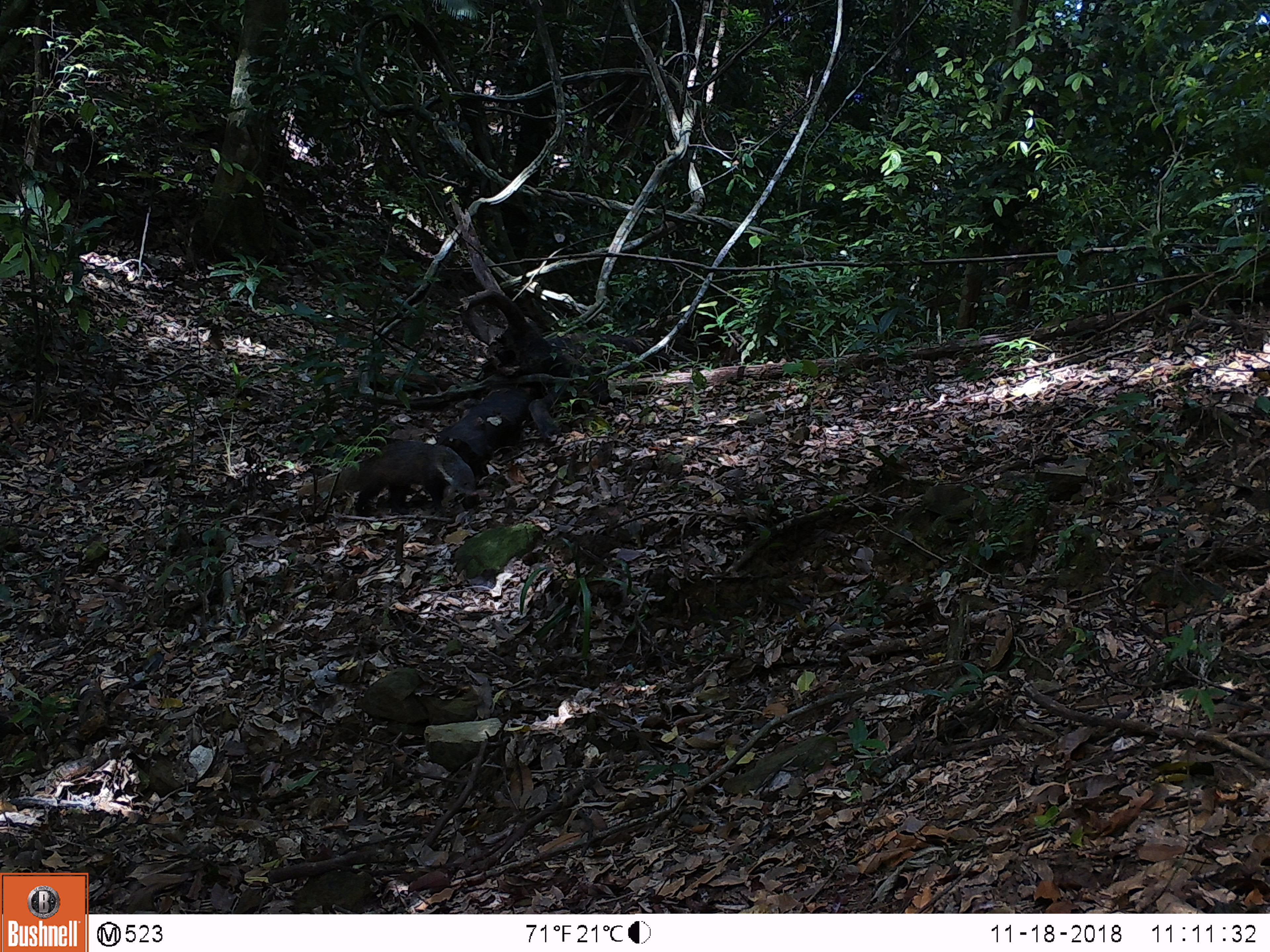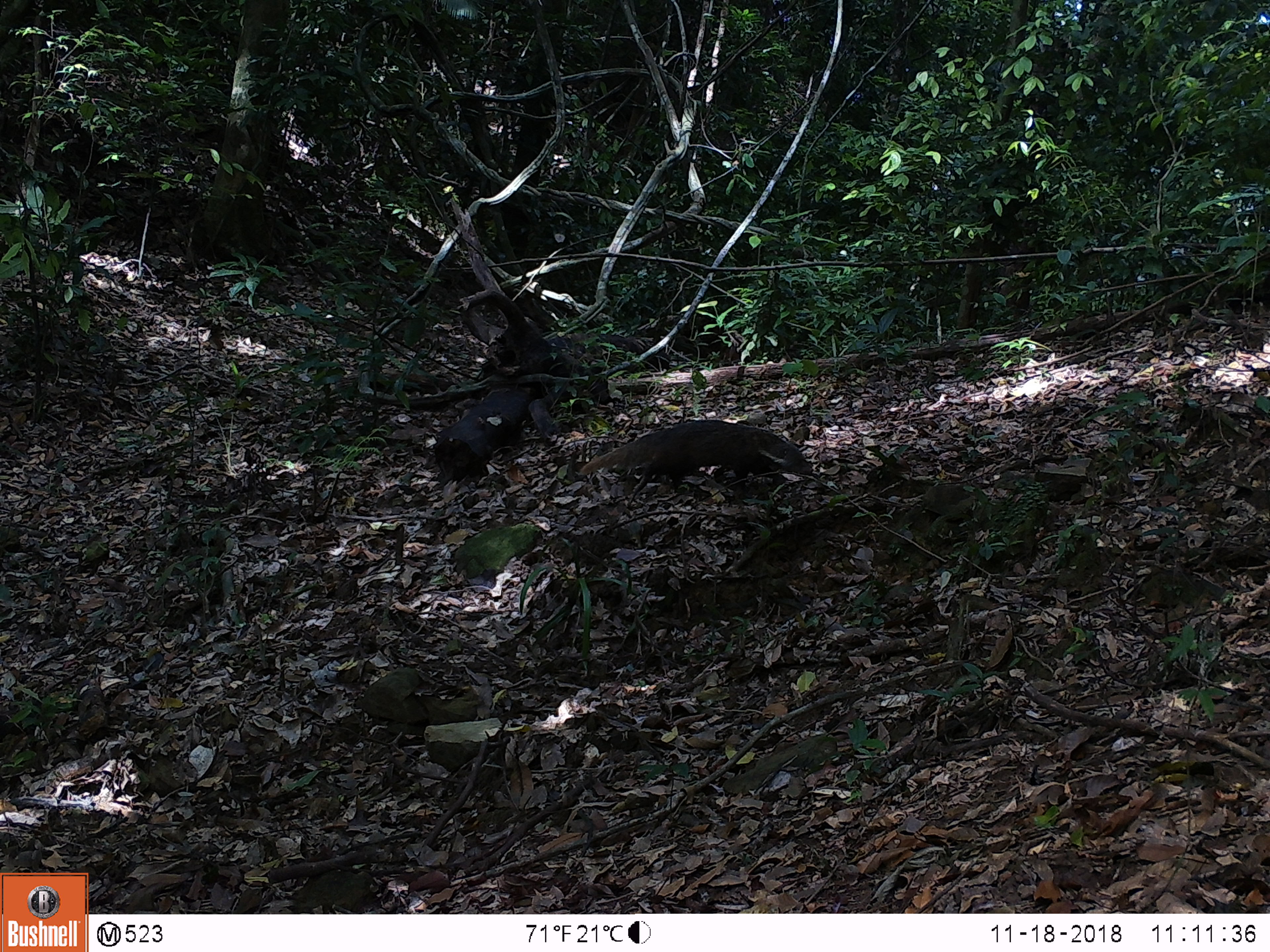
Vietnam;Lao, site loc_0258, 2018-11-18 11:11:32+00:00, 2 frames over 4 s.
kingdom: Animalia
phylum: Chordata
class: Mammalia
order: Carnivora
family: Herpestidae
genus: Urva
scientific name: Urva urva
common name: crab-eating mongoose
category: crab eating mongoose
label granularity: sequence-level